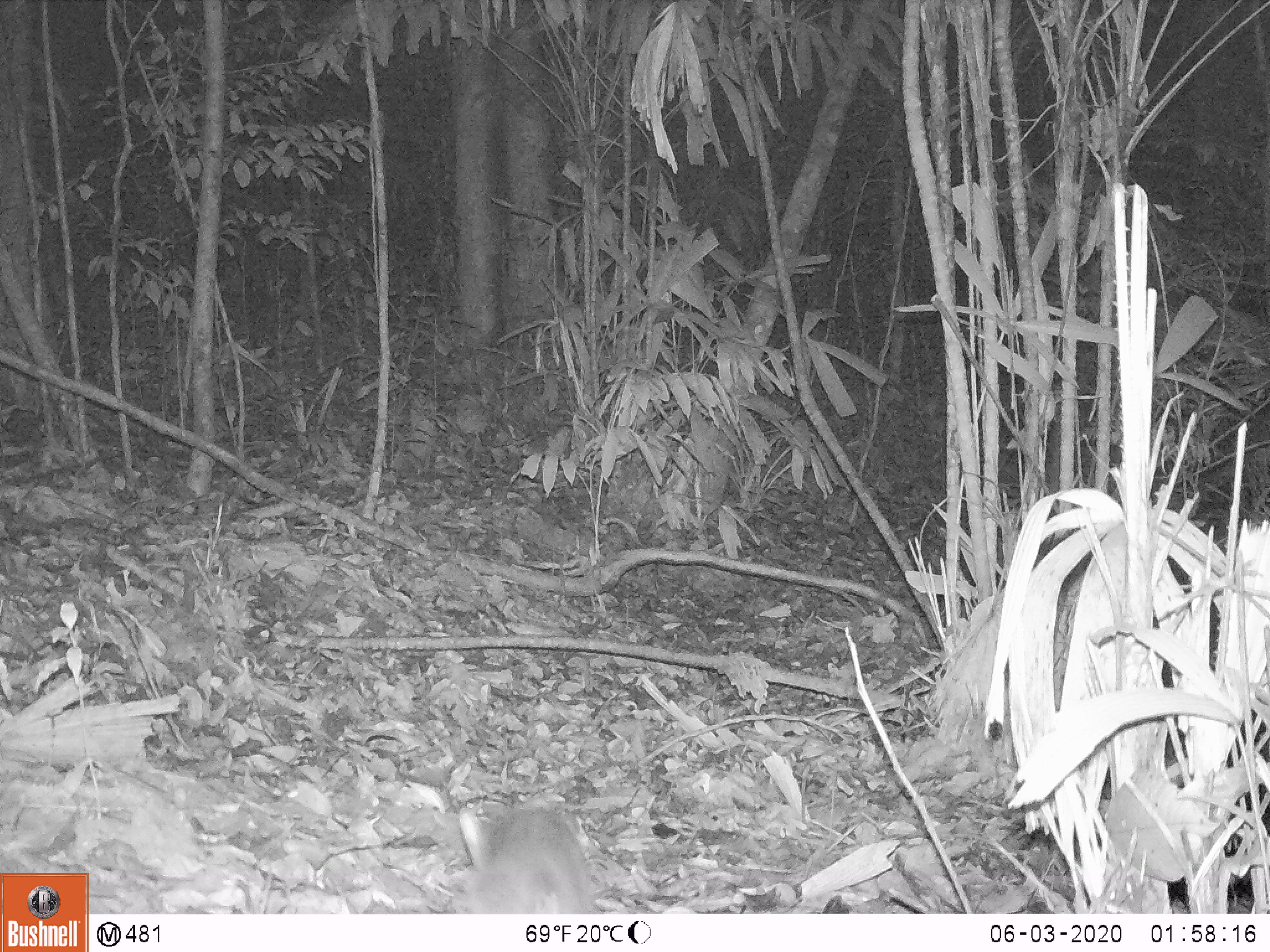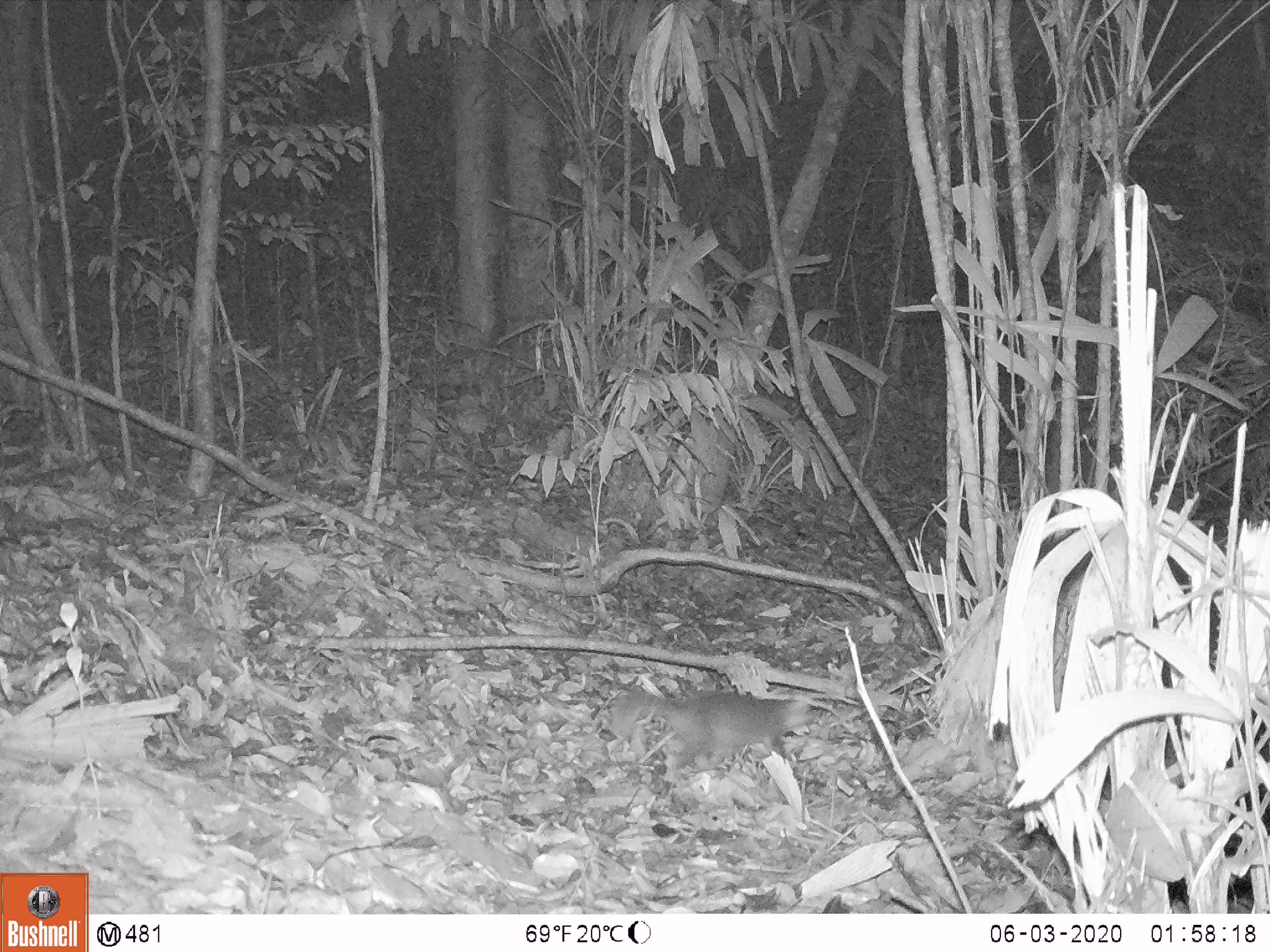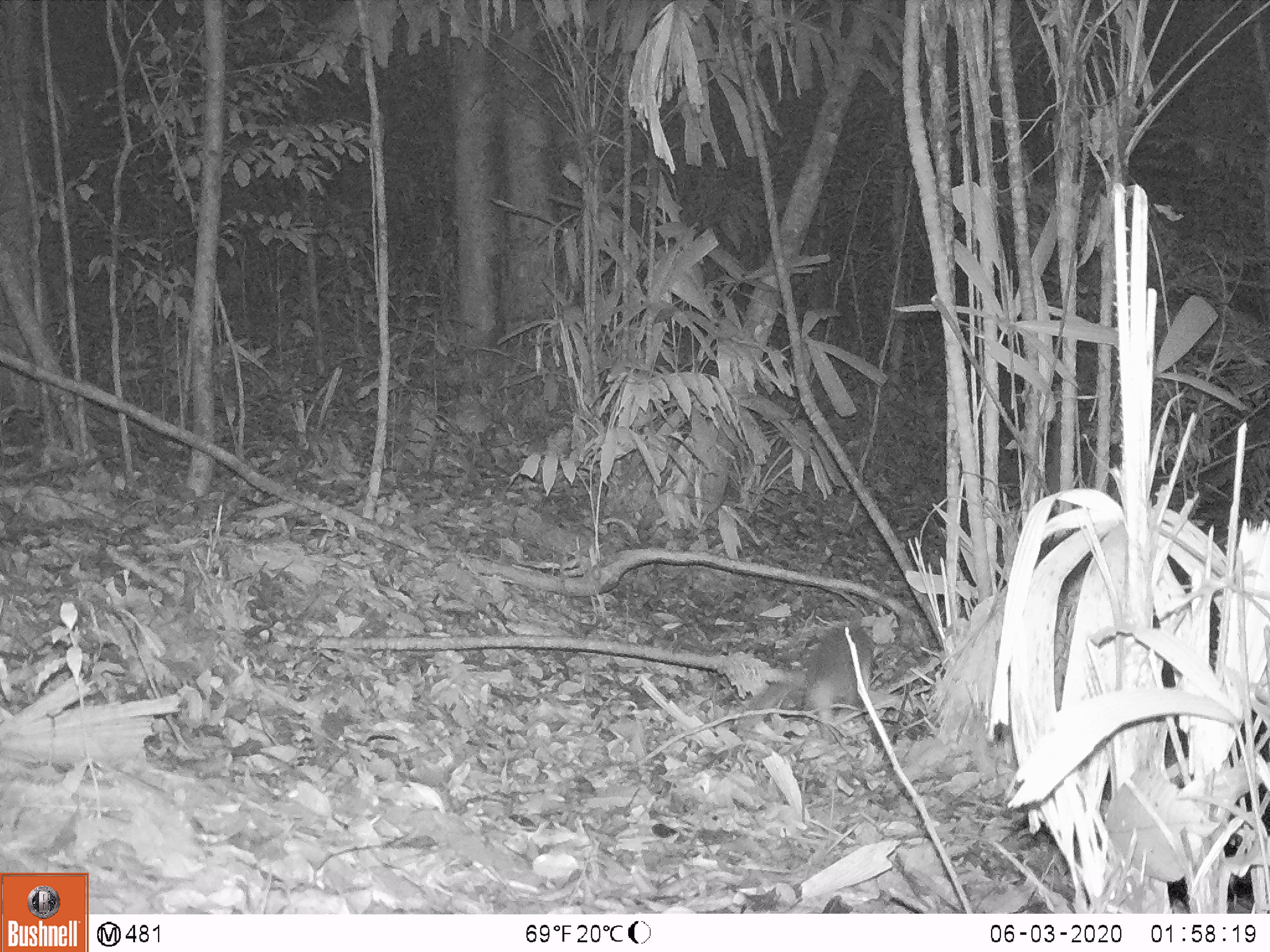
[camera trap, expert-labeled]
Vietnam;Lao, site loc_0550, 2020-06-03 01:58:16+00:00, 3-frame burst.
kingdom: Animalia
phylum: Chordata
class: Mammalia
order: Carnivora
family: Mustelidae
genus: Melogale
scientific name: Melogale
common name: ferret badger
Ferret badger (Melogale). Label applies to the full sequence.